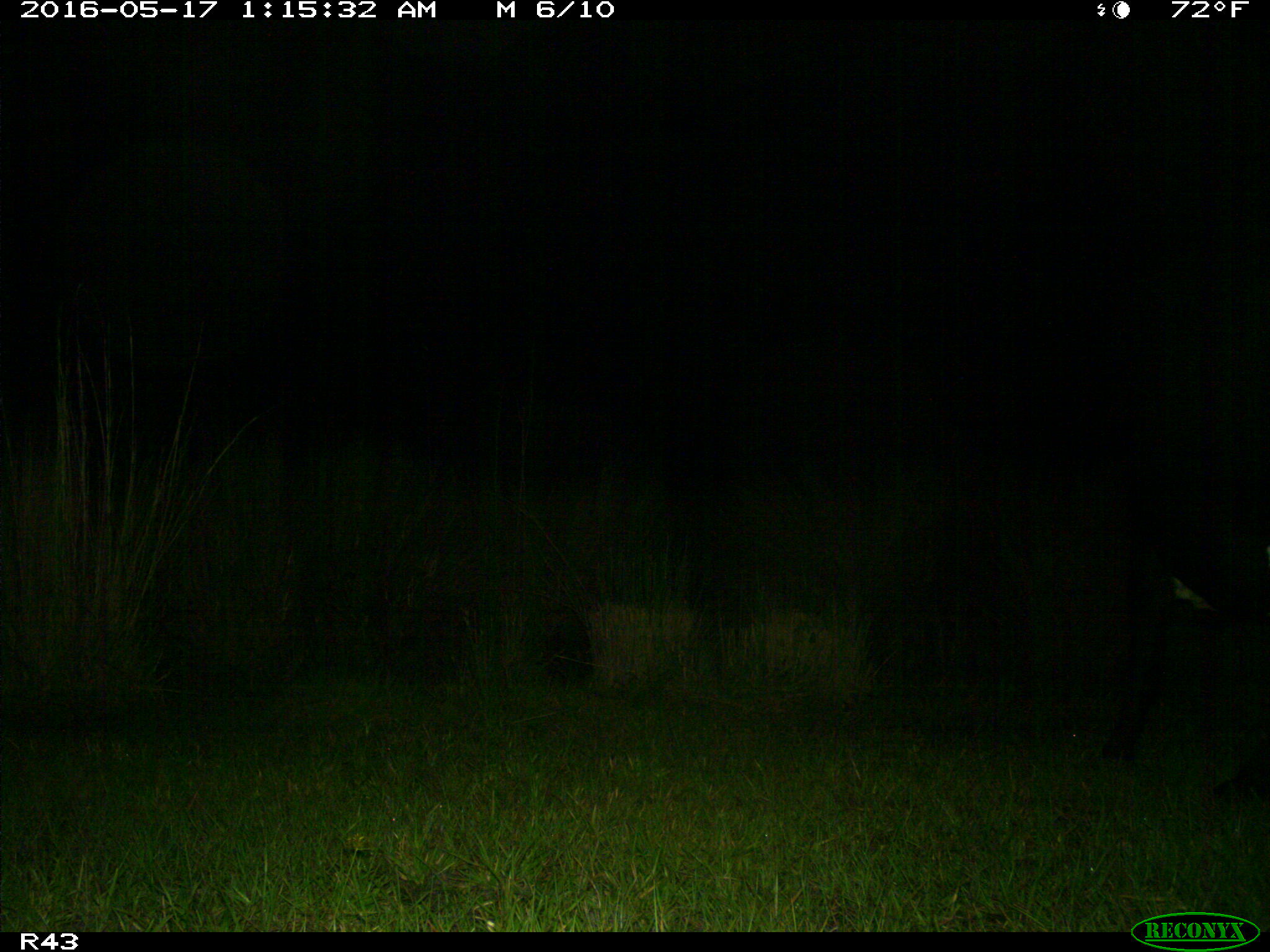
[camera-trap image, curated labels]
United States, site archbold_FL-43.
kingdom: Animalia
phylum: Chordata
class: Mammalia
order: Artiodactyla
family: Bovidae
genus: Bos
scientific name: Bos taurus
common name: domestic cow